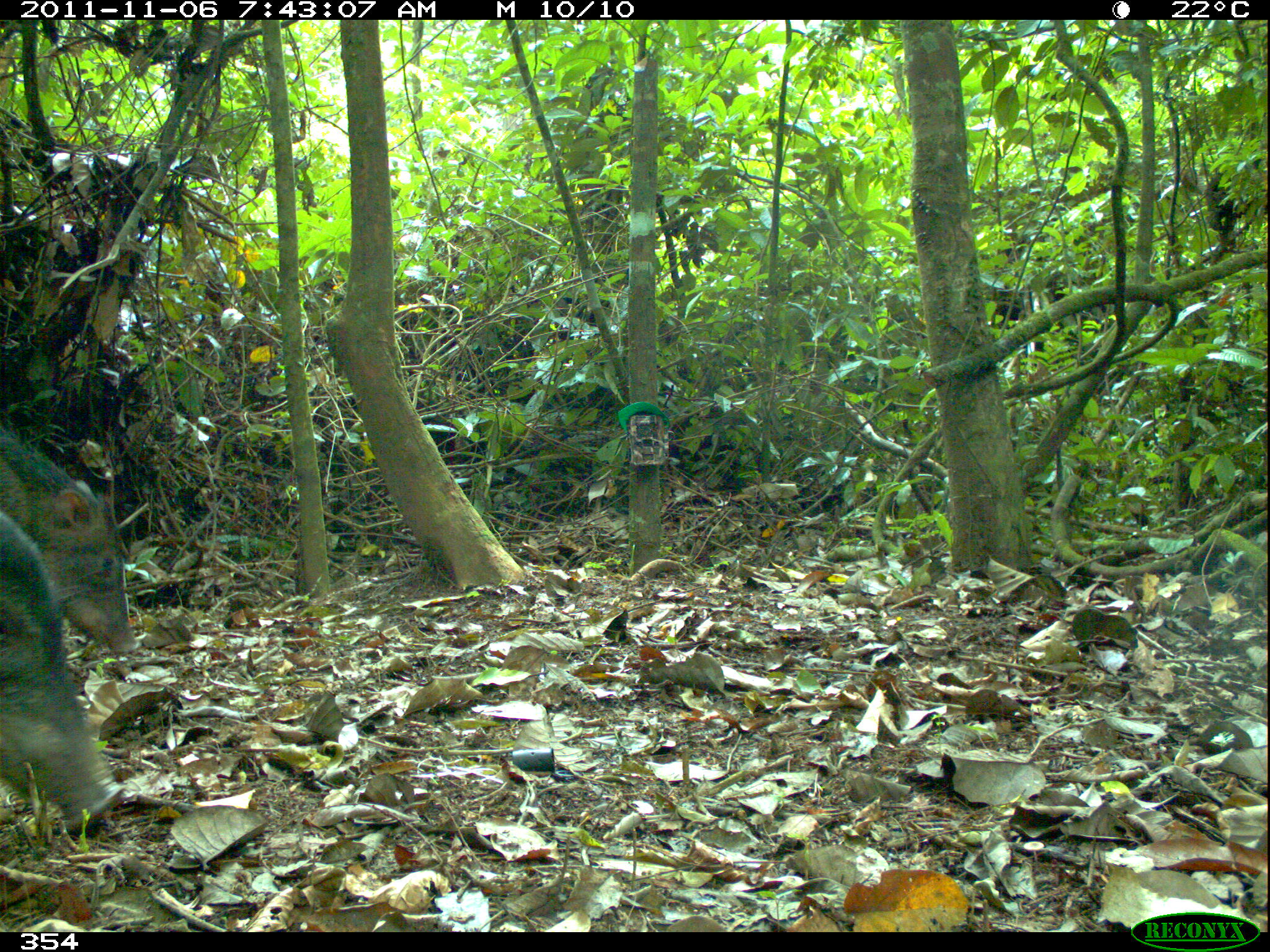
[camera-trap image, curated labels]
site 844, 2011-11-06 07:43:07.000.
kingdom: Animalia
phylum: Chordata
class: Mammalia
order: Artiodactyla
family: Tayassuidae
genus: Tayassu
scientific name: Tayassu pecari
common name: white-lipped peccary